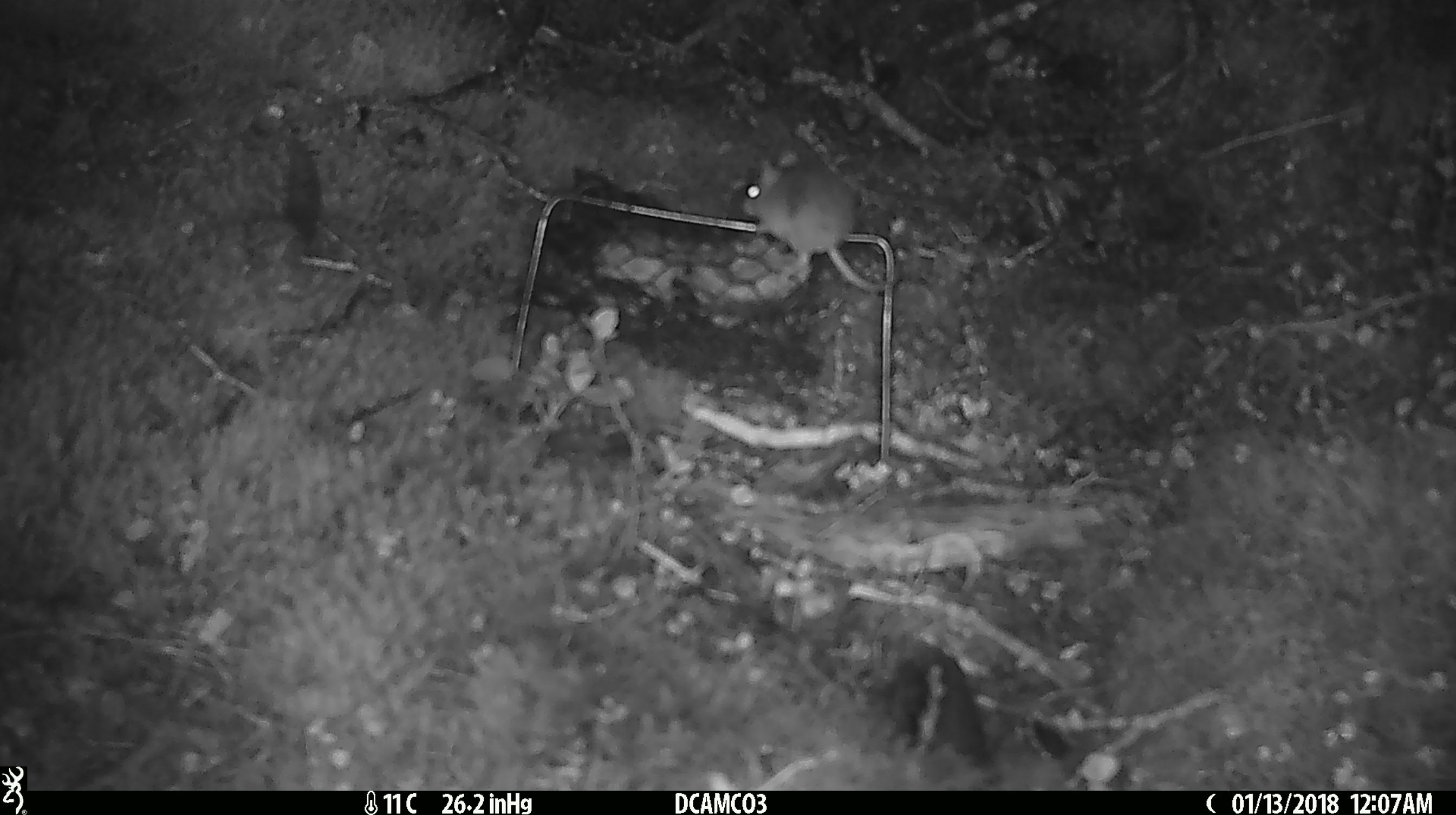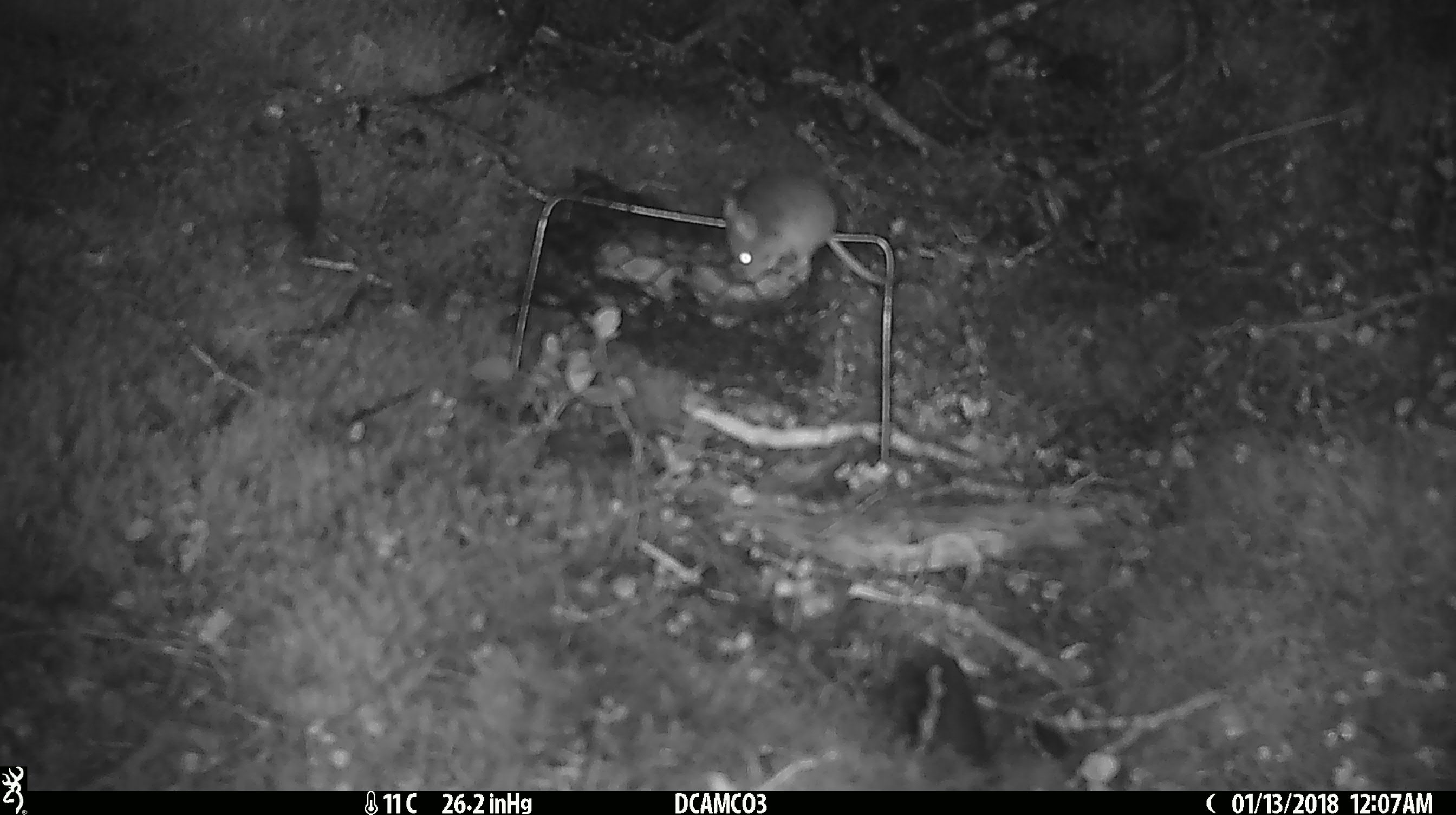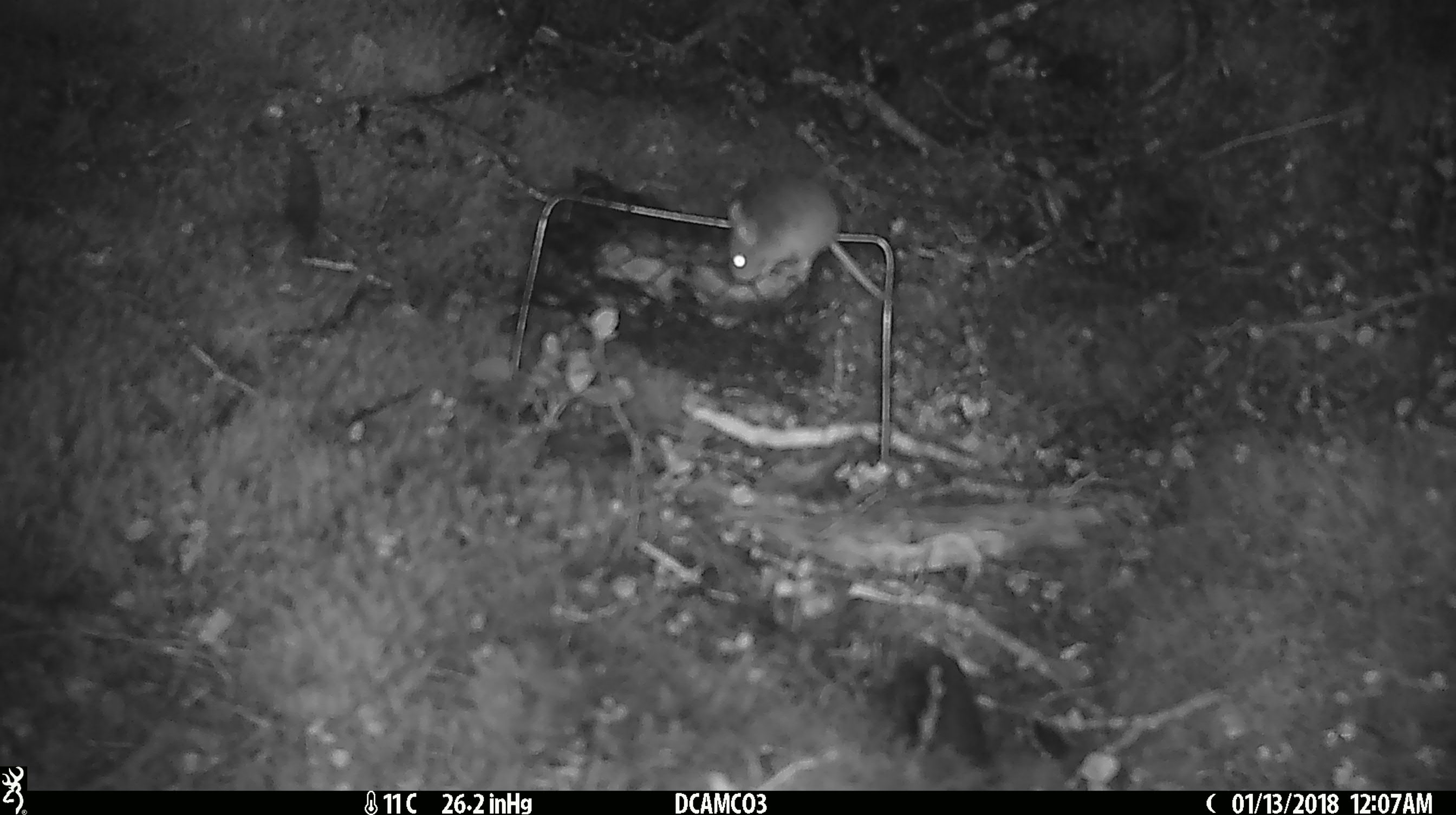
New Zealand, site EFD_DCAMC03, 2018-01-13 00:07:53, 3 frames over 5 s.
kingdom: Animalia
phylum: Chordata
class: Mammalia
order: Rodentia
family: Muridae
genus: Mus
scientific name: Mus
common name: mouse